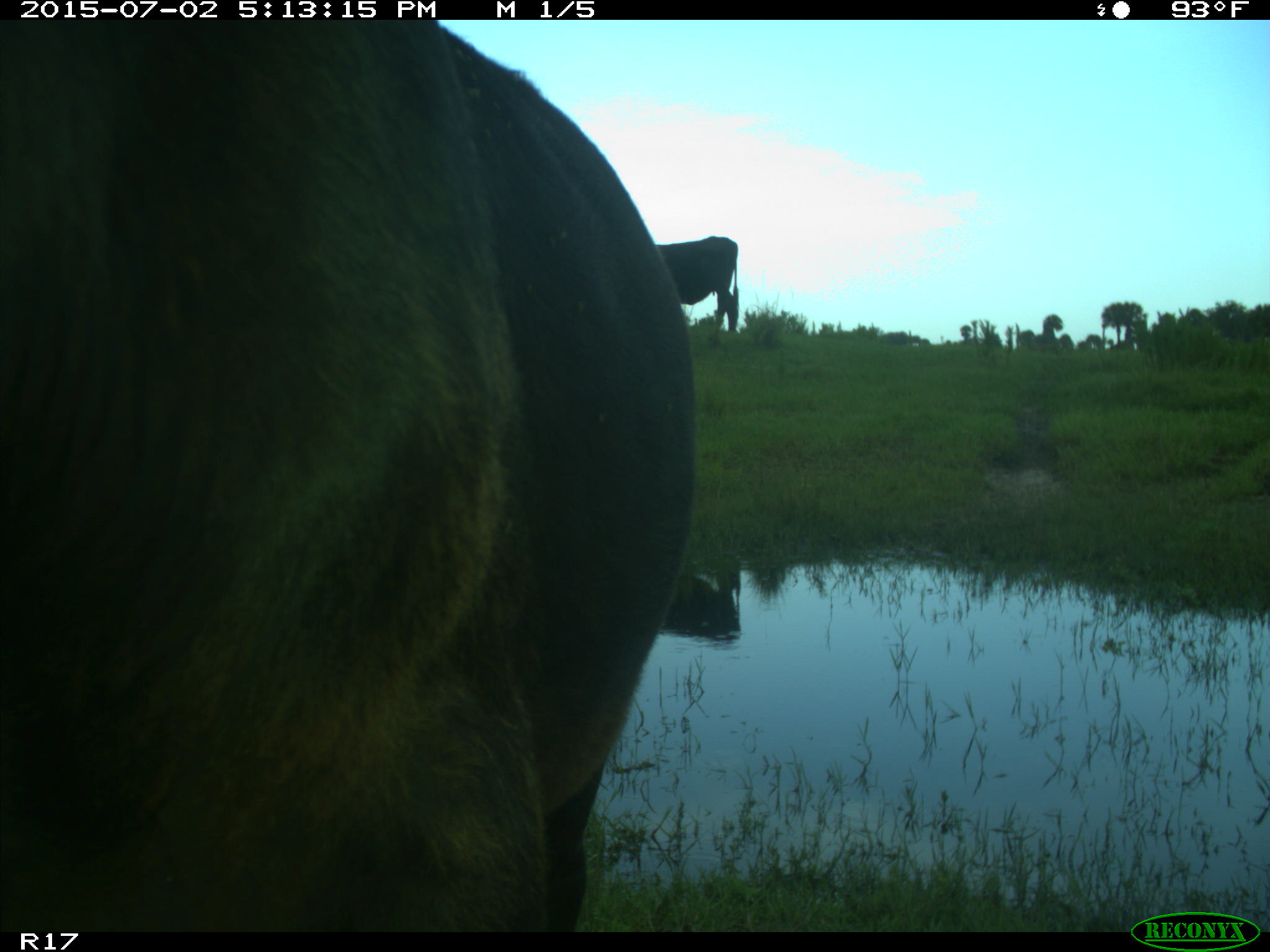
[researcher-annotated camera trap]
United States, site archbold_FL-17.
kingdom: Animalia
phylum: Chordata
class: Mammalia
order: Artiodactyla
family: Bovidae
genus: Bos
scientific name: Bos taurus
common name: domestic cow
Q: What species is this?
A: Bos taurus (domestic cow).